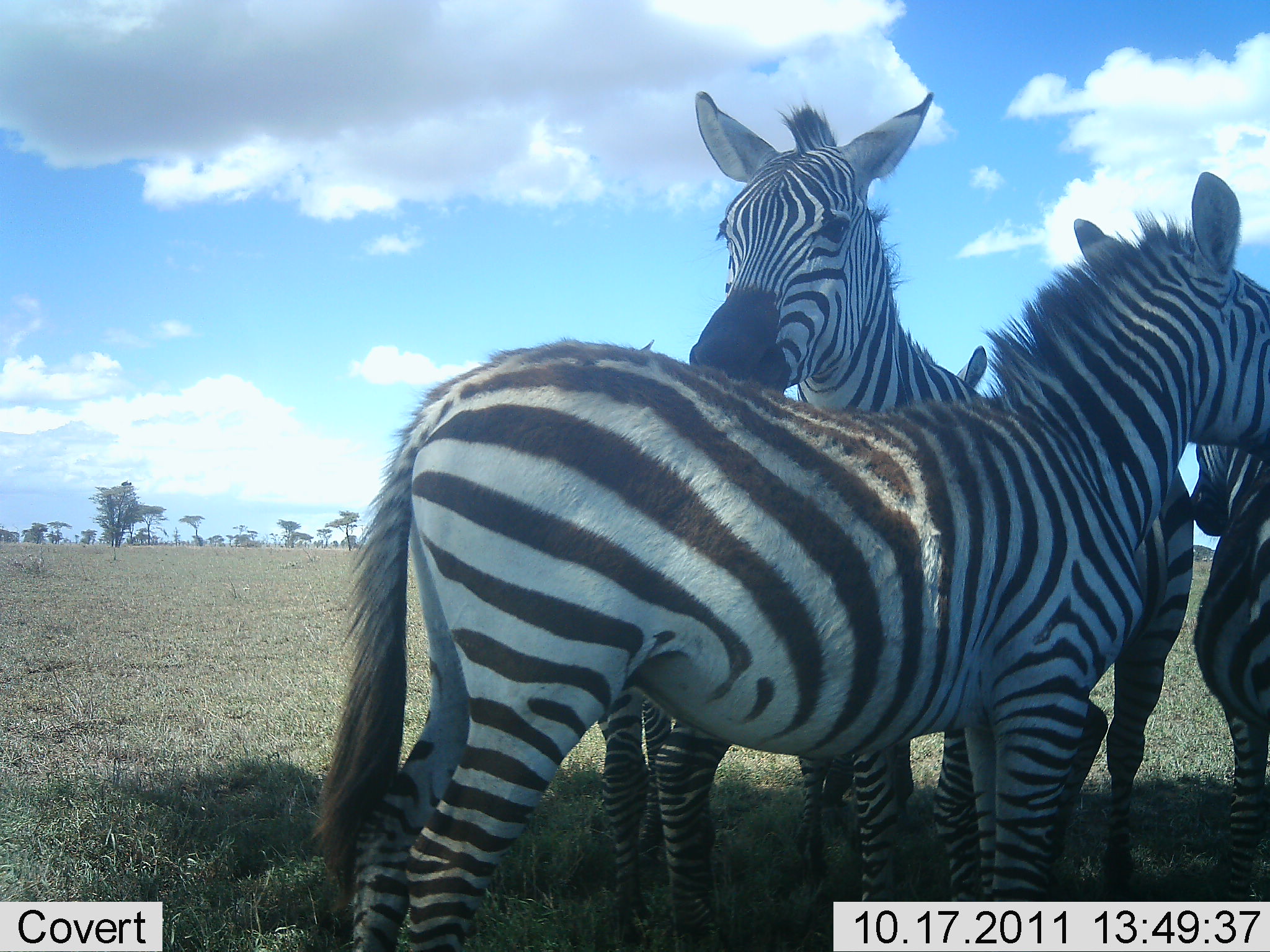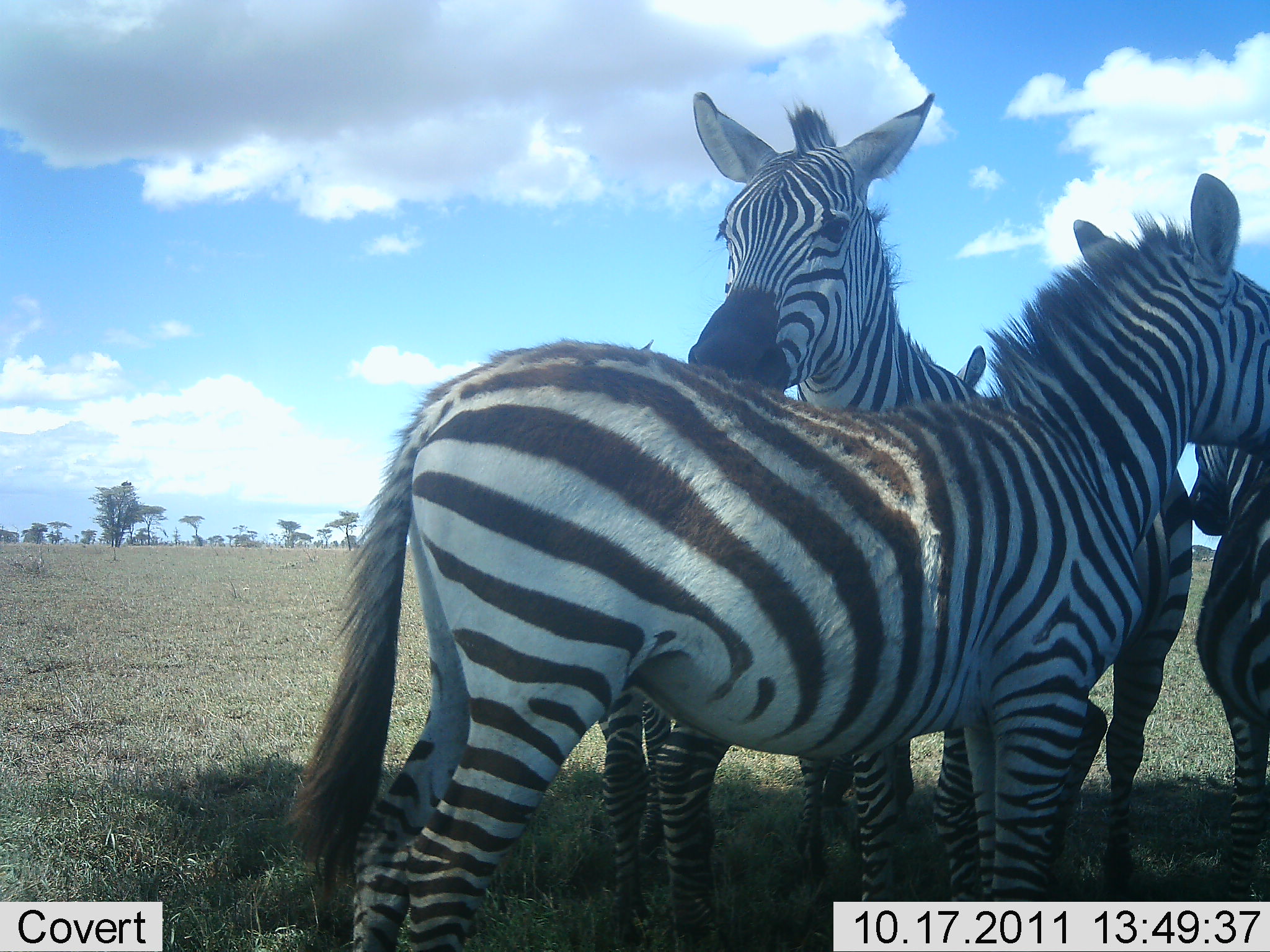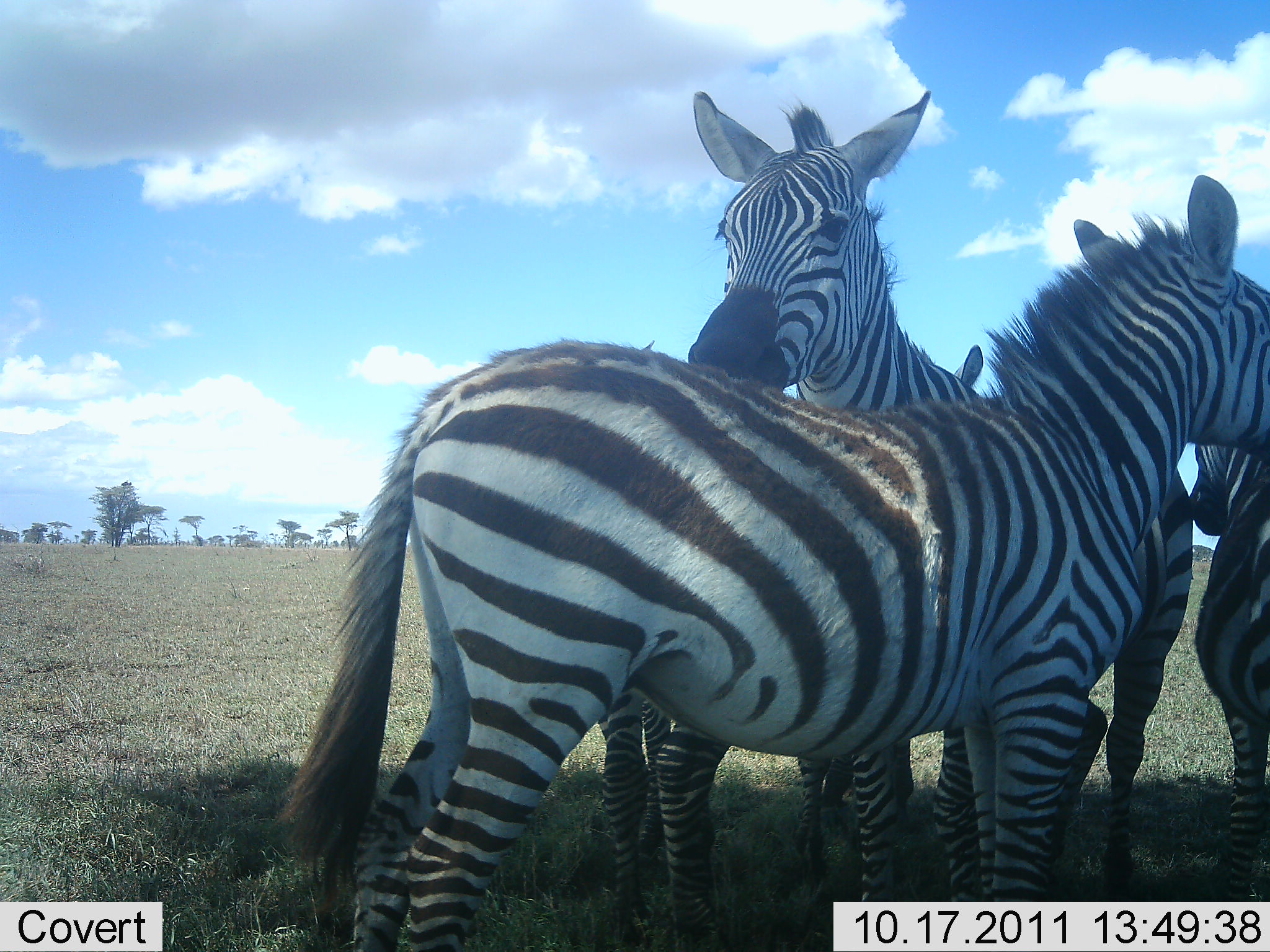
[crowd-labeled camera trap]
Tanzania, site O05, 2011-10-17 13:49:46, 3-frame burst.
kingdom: Animalia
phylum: Chordata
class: Mammalia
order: Perissodactyla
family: Equidae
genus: Equus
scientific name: Equus quagga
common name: plains zebra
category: zebra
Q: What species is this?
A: Zebra (plains zebra) (Equus quagga).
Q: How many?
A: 4.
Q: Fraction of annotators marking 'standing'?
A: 80%.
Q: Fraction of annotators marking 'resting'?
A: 0%.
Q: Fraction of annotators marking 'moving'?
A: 0%.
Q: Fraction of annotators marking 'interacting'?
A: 40%.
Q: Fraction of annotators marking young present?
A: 10%.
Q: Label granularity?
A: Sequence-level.